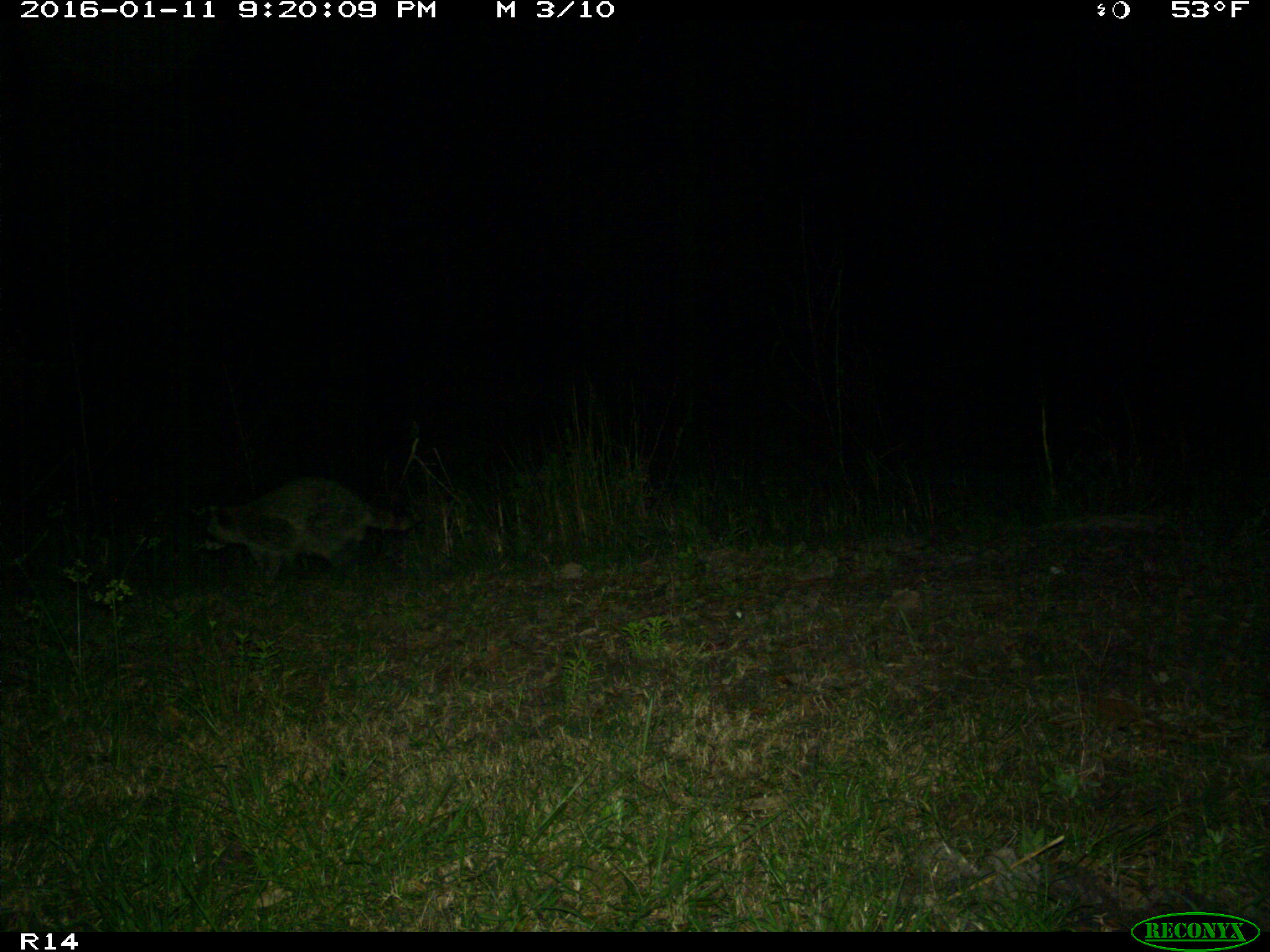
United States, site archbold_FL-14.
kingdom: Animalia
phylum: Chordata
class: Mammalia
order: Carnivora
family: Procyonidae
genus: Procyon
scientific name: Procyon lotor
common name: common raccoon